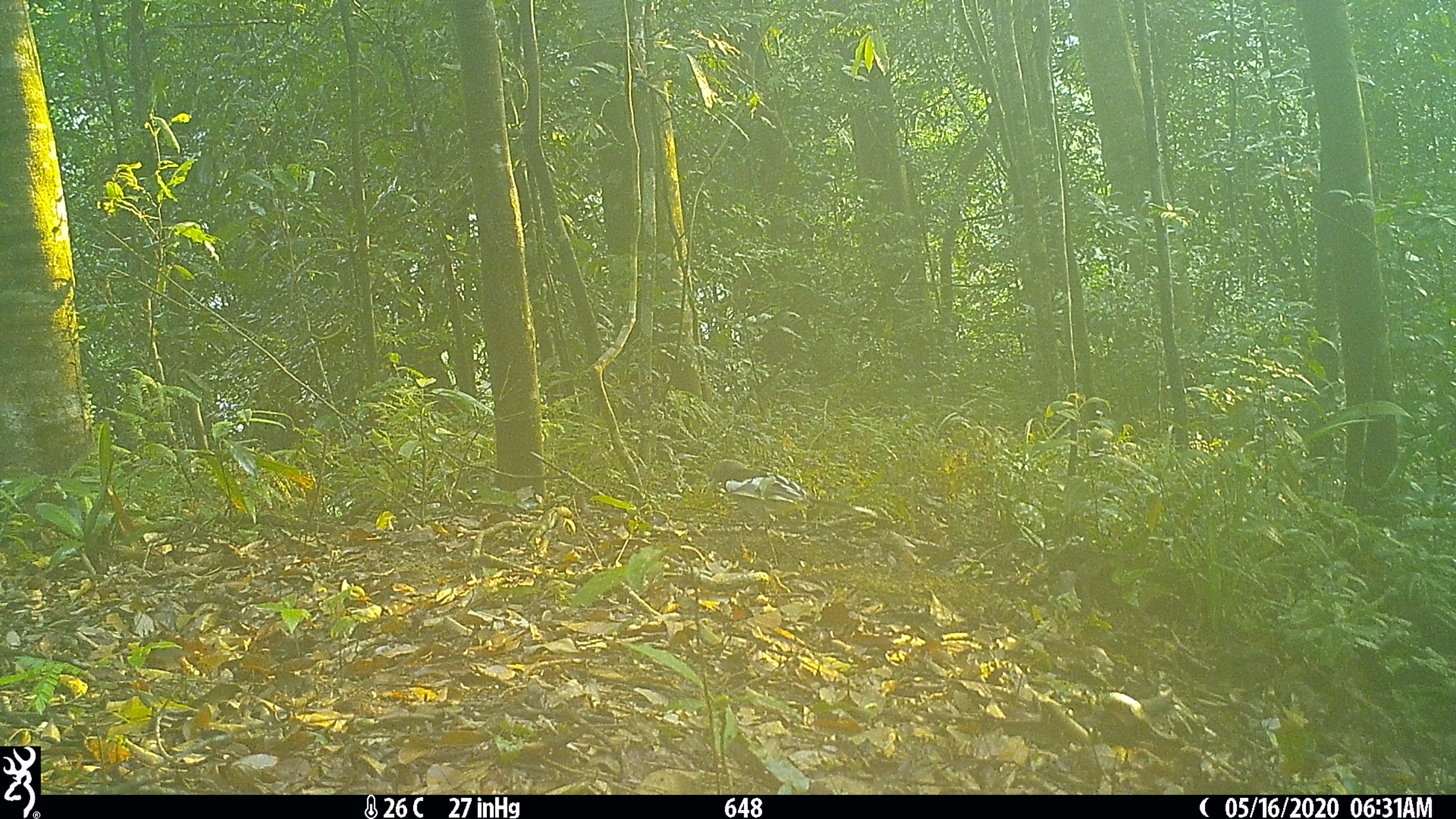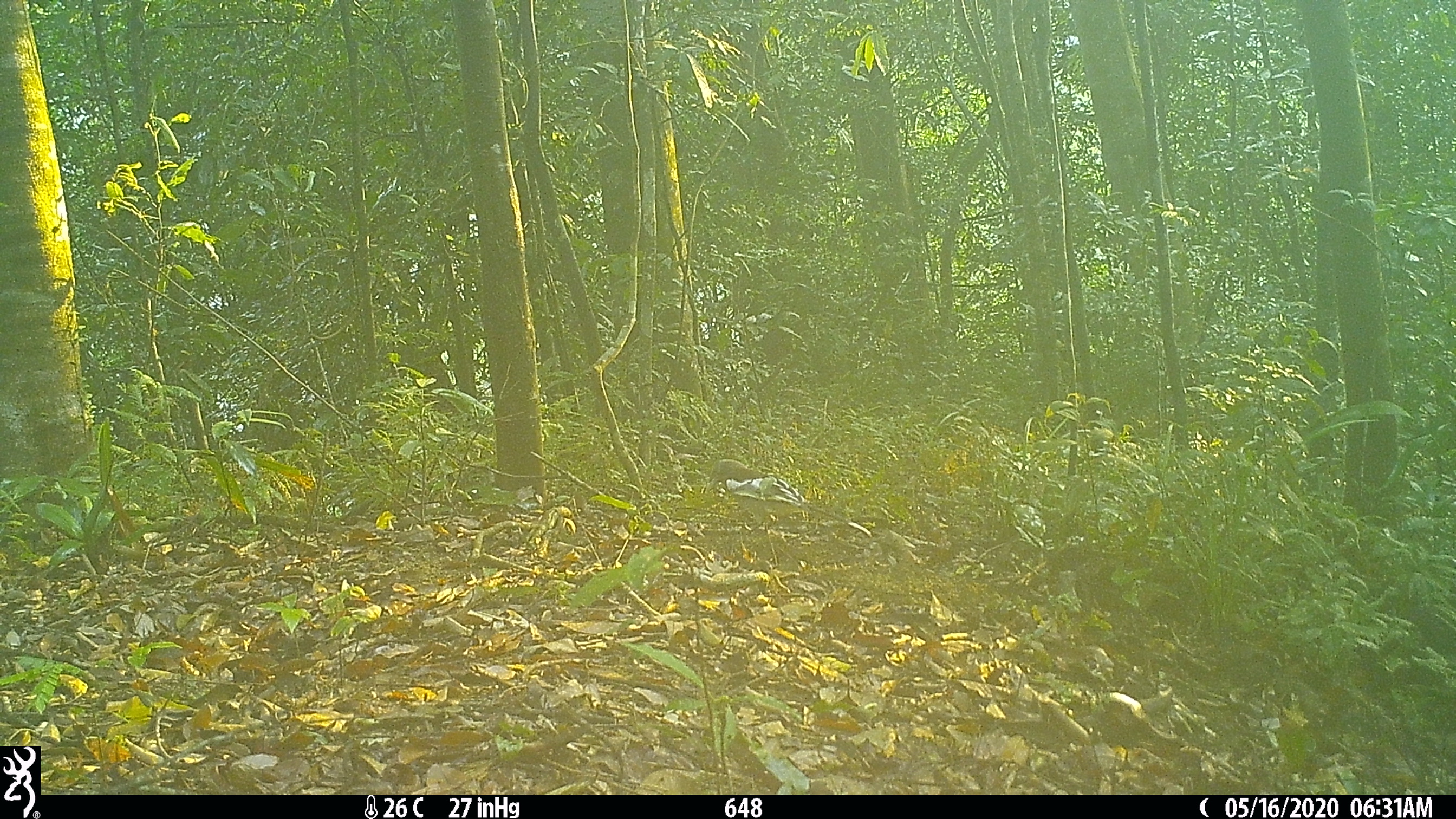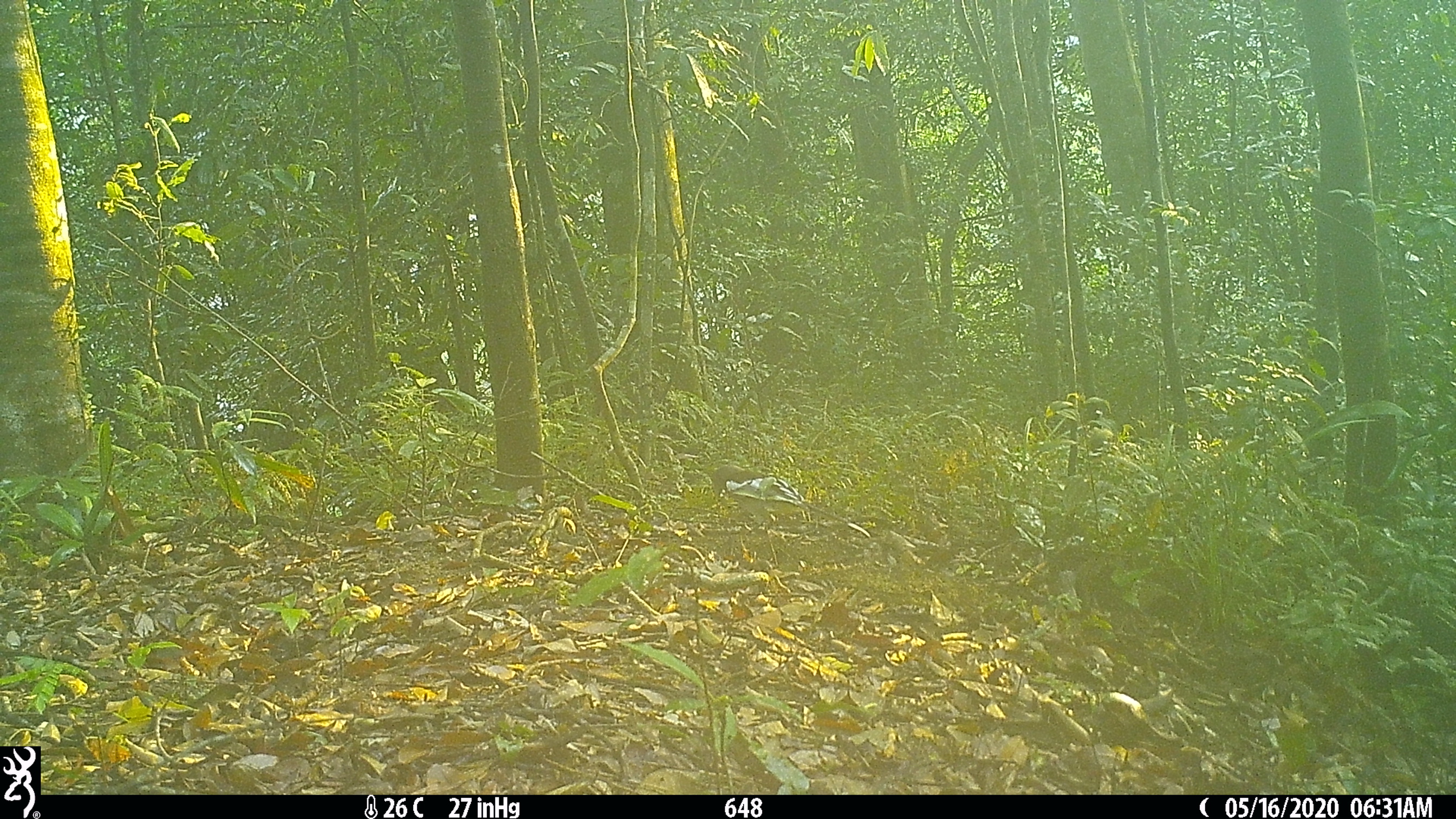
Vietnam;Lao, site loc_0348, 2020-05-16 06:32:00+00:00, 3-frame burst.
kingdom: Animalia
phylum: Chordata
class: Aves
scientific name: Aves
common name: bird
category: unidentified bird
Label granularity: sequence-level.